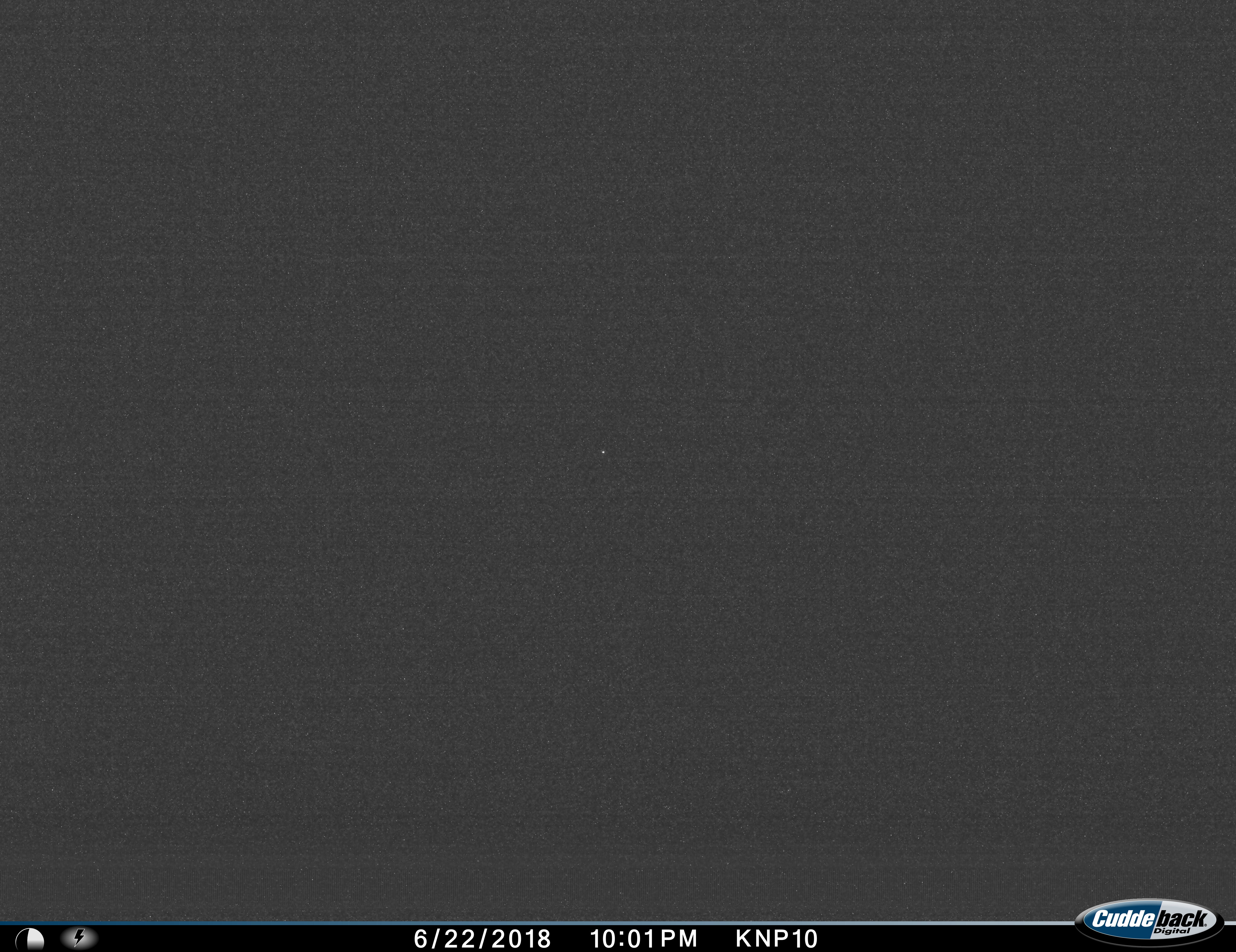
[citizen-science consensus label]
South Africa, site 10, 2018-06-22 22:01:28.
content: no animal present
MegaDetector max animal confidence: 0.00